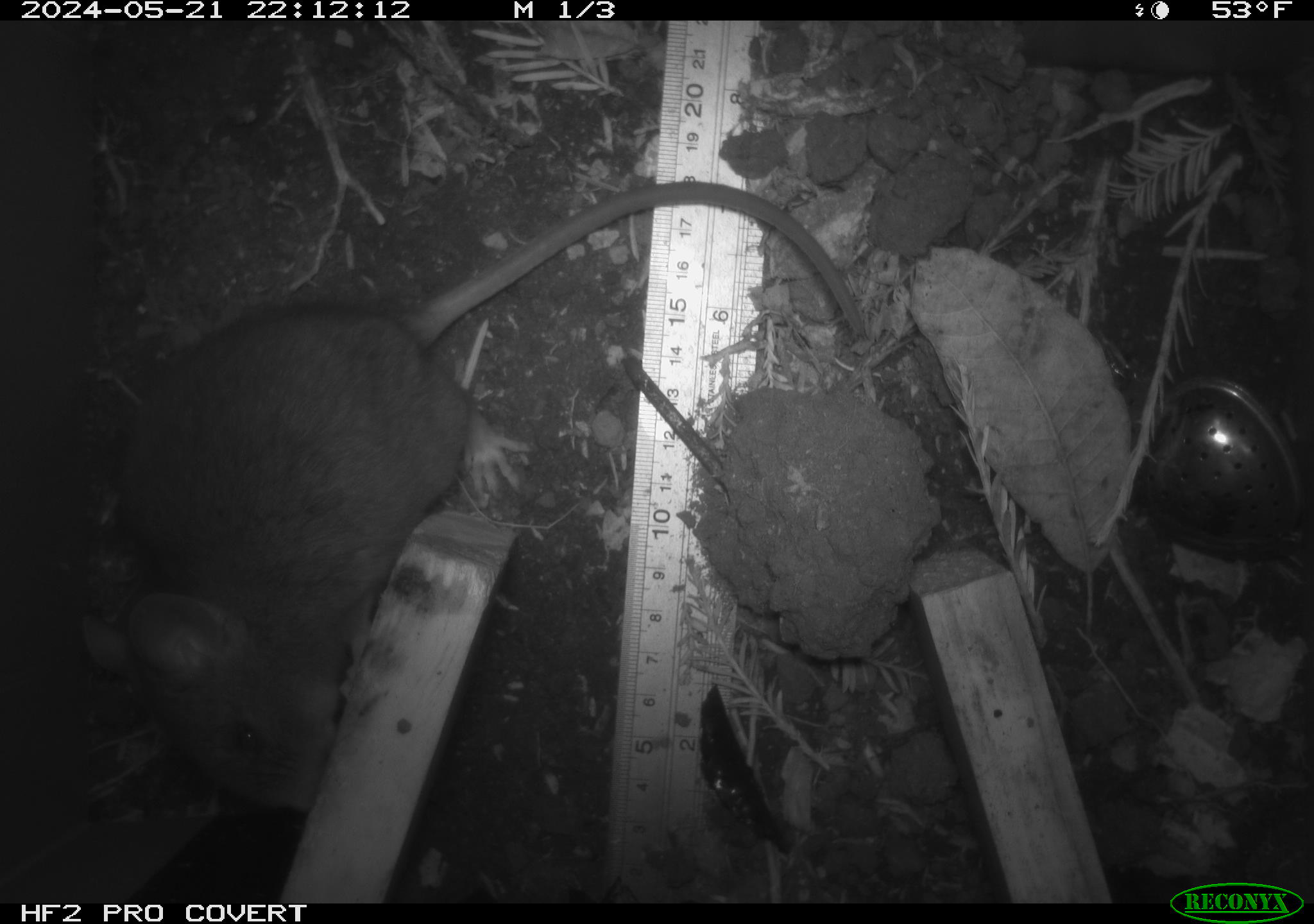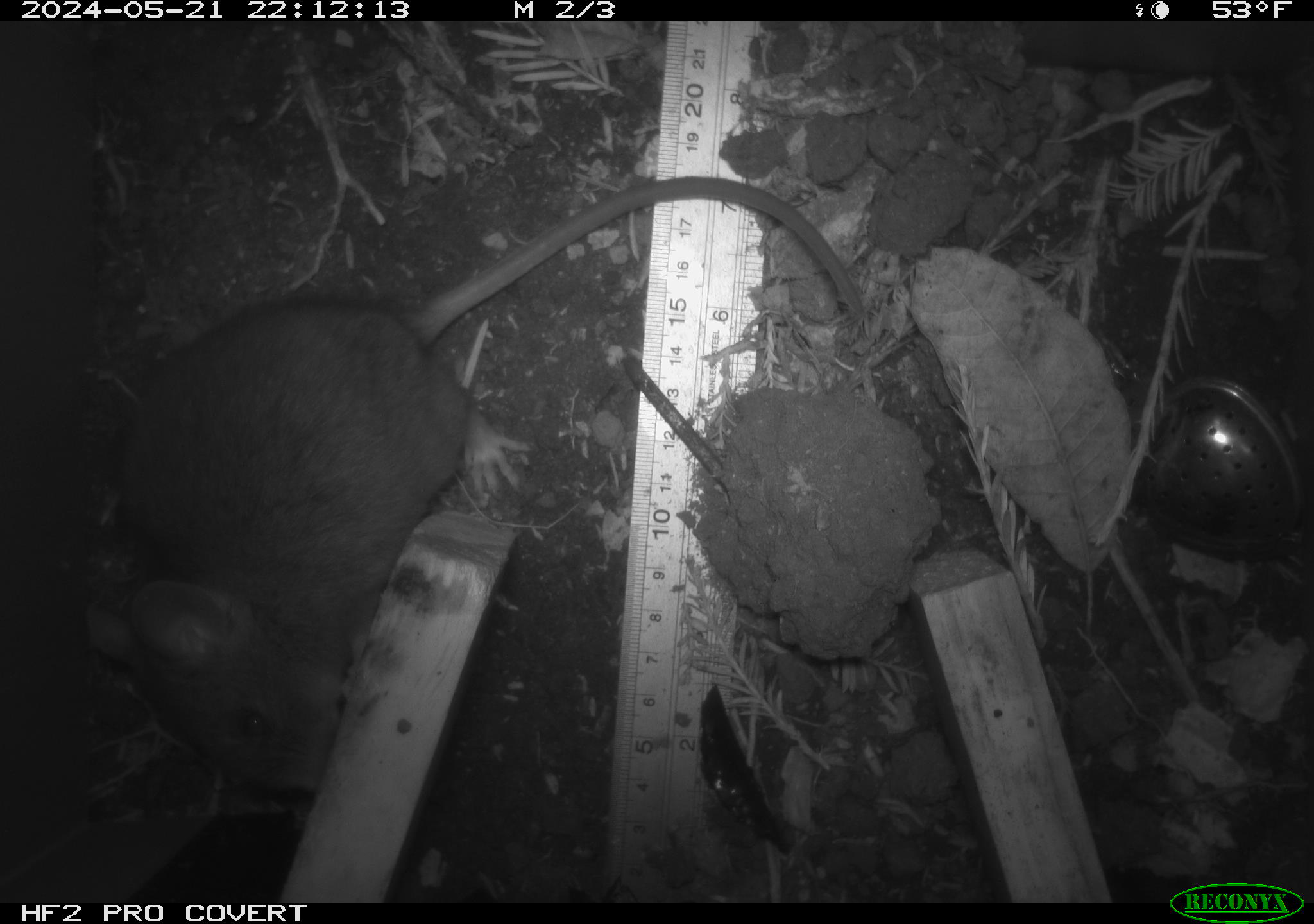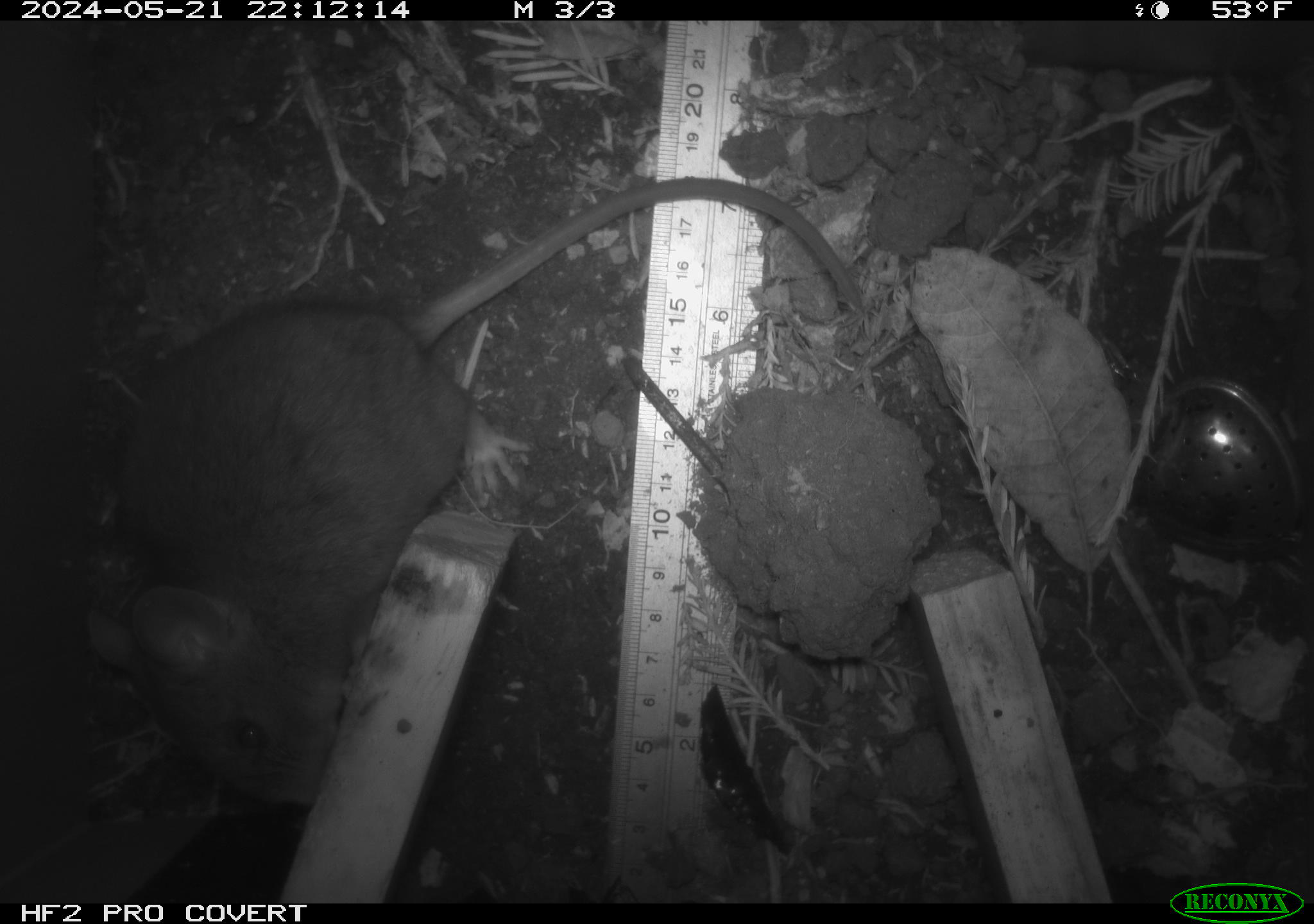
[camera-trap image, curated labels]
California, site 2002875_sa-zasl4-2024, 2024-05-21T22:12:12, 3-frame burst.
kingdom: Animalia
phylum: Chordata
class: Mammalia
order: Rodentia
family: Cricetidae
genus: Neotoma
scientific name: Neotoma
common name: pack rat or woodrat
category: neotoma species